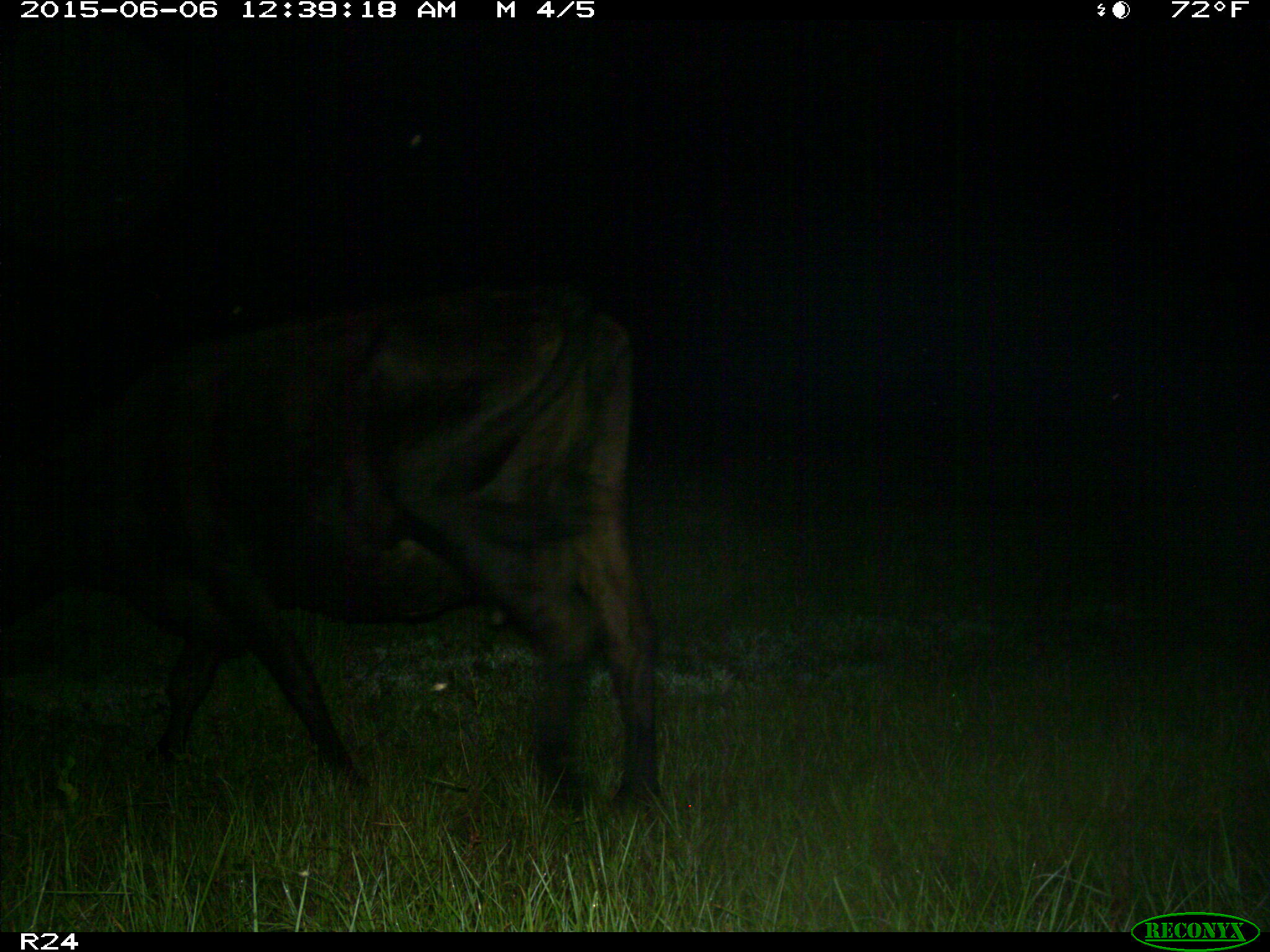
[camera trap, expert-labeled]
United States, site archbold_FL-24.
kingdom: Animalia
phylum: Chordata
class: Mammalia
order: Artiodactyla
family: Bovidae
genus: Bos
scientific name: Bos taurus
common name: domestic cow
Bos taurus (domestic cow).